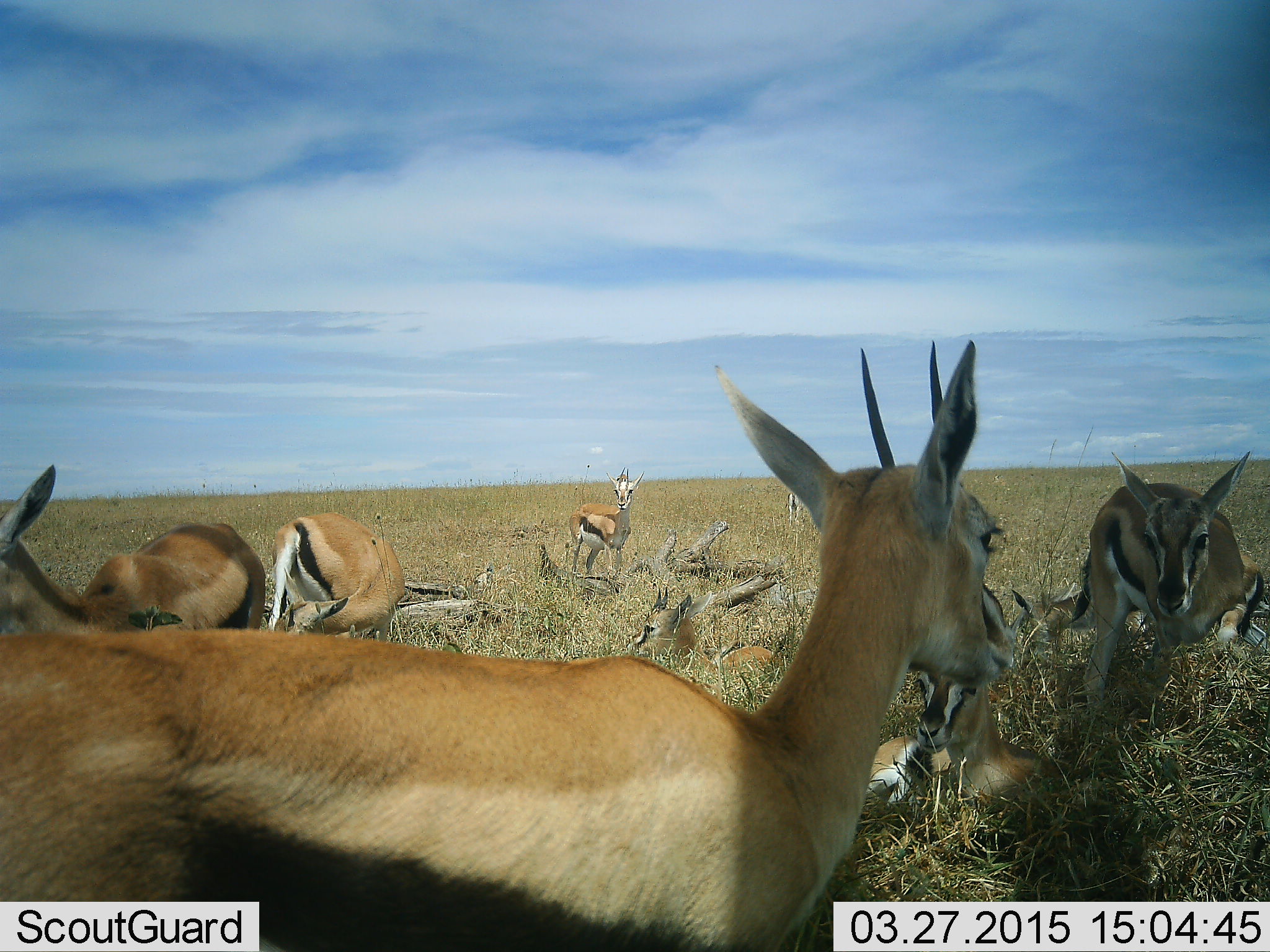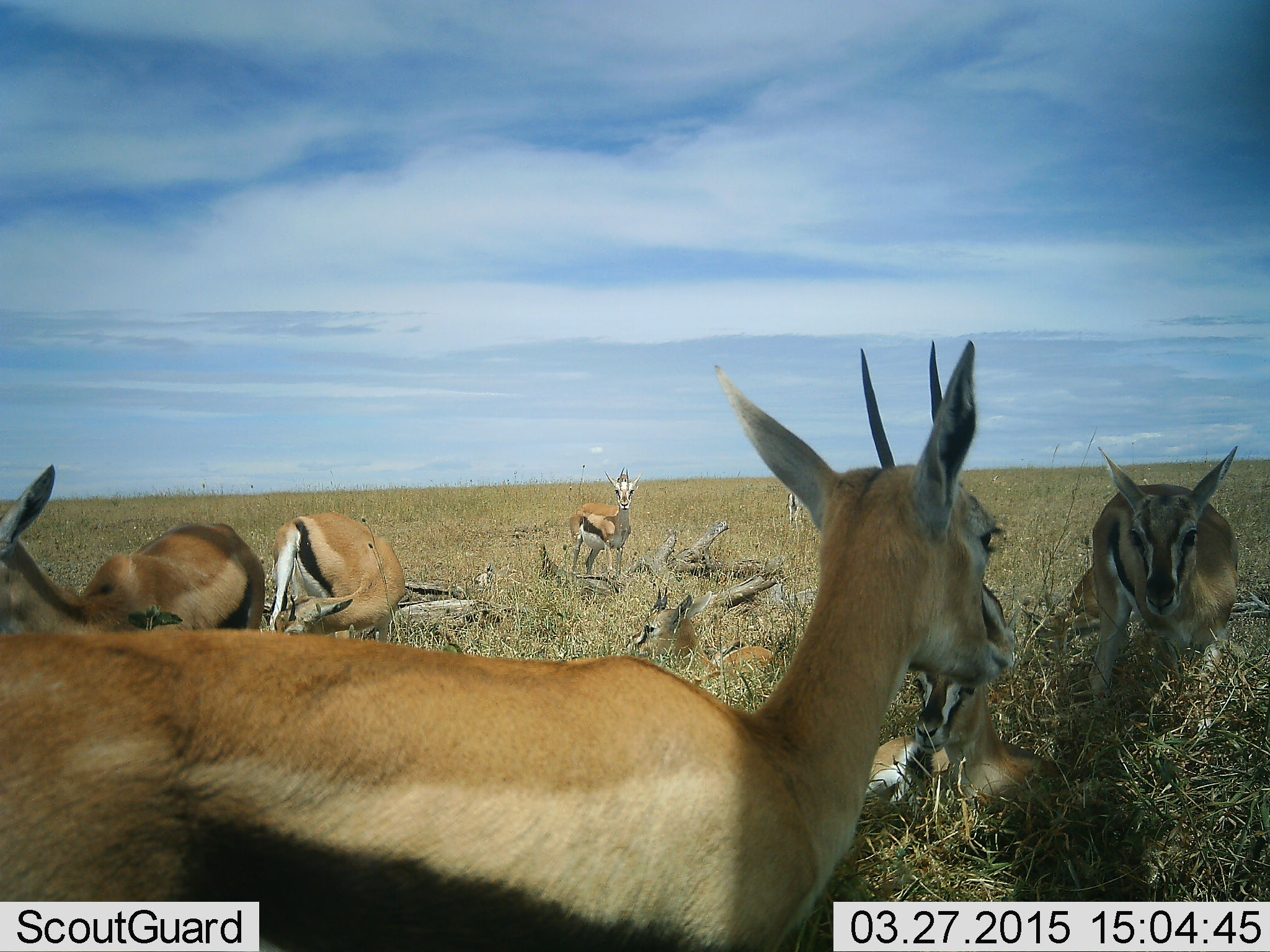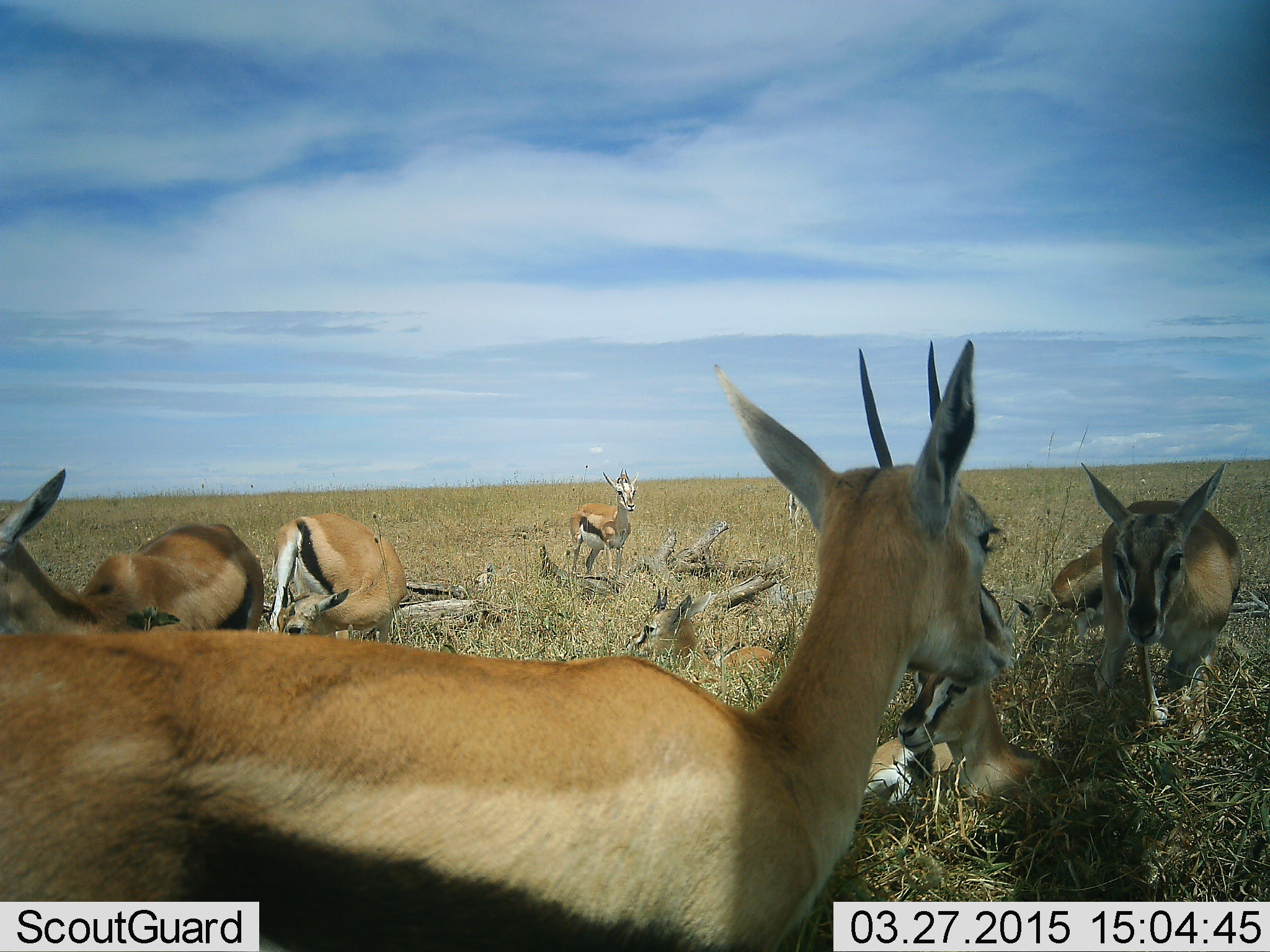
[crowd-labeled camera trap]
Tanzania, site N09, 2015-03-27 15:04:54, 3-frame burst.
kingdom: Animalia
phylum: Chordata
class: Mammalia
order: Artiodactyla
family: Bovidae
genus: Eudorcas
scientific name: Eudorcas thomsonii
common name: thomson's gazelle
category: gazellethomsons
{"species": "gazellethomsons (thomson's gazelle) (Eudorcas thomsonii)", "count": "8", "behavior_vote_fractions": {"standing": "90%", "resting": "90%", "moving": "0%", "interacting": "10%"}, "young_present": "30%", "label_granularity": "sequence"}